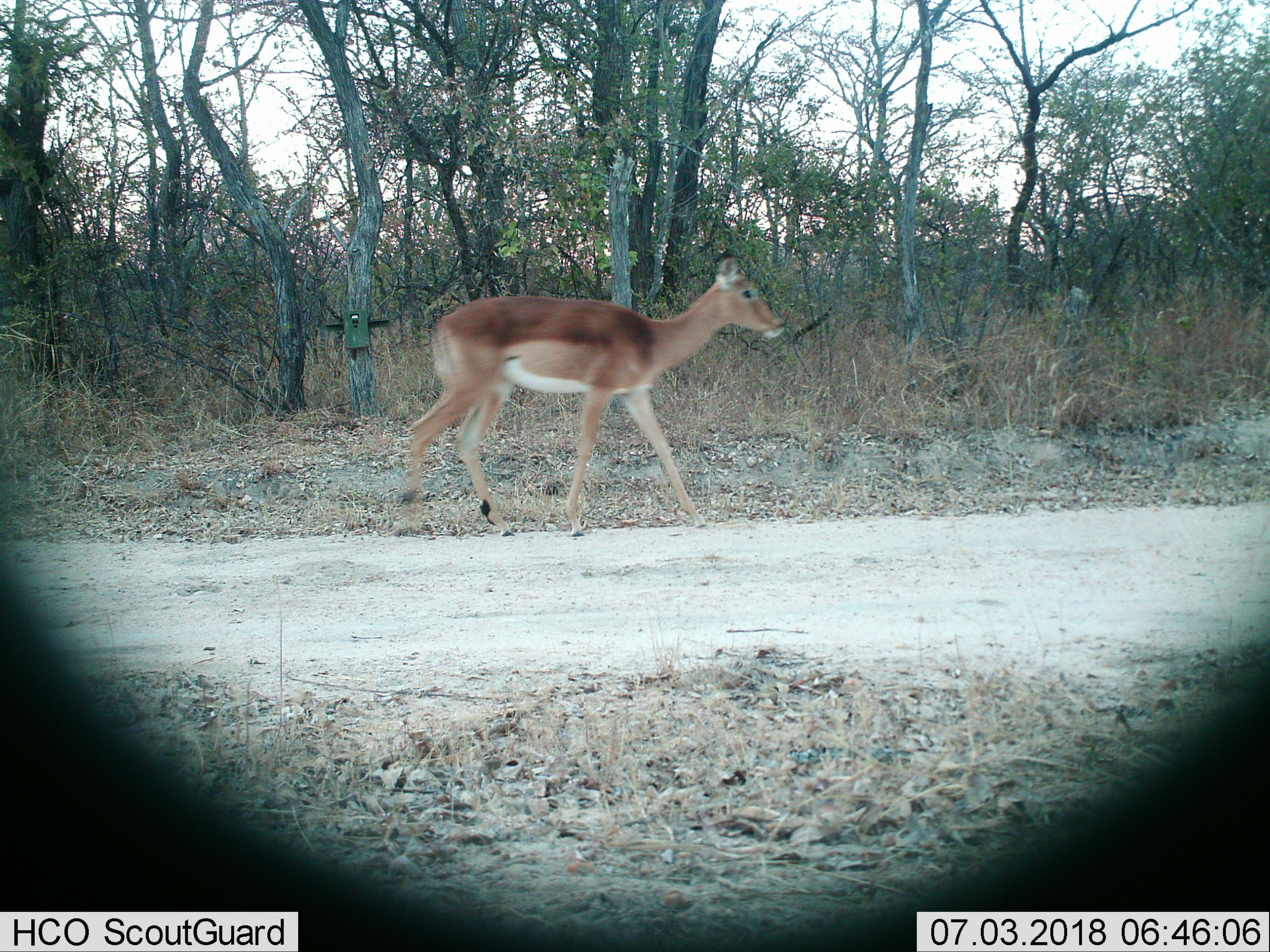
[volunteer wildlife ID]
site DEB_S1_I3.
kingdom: Animalia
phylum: Chordata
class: Mammalia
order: Artiodactyla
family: Bovidae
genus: Aepyceros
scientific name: Aepyceros melampus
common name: impala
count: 1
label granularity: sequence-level